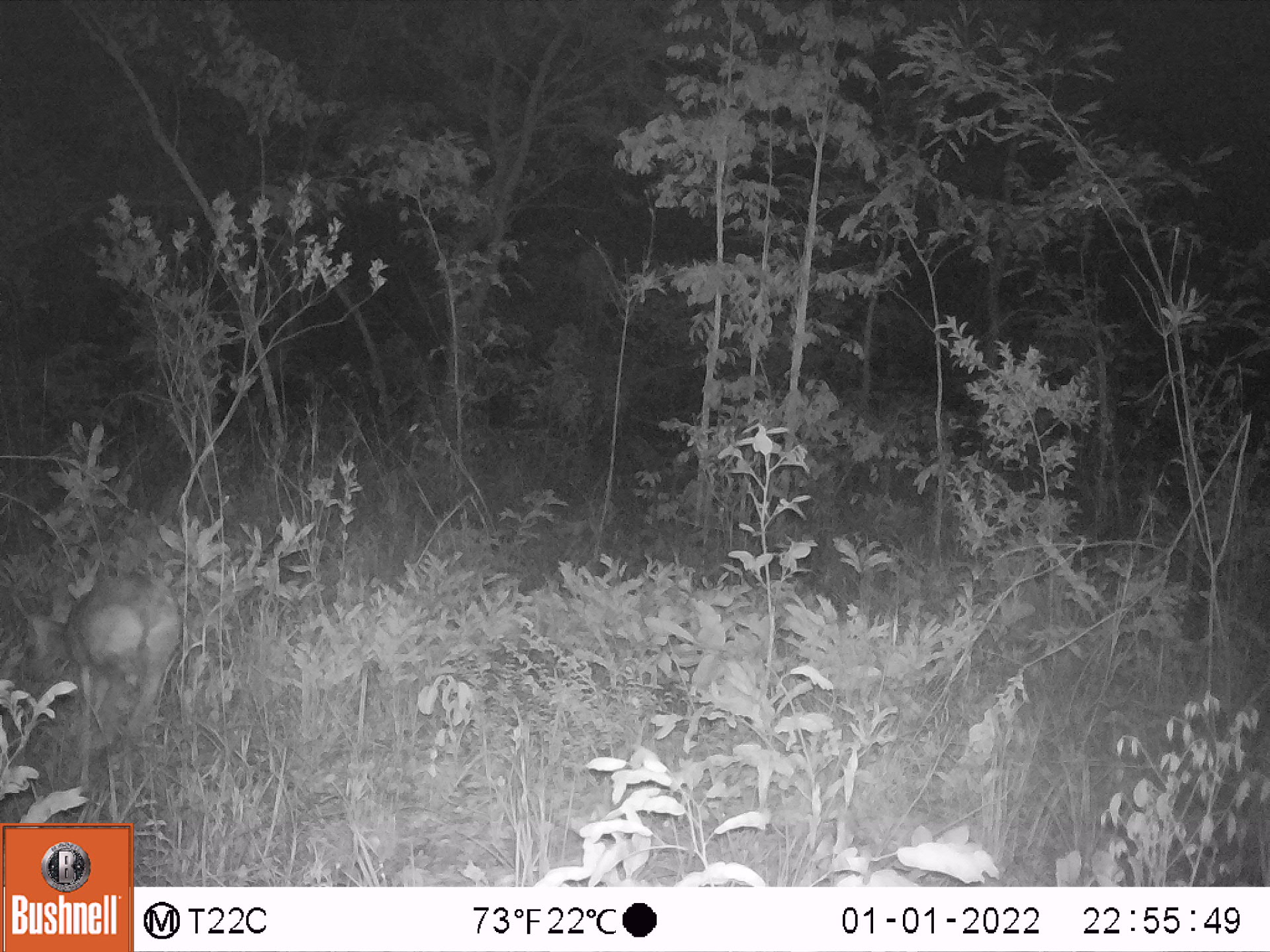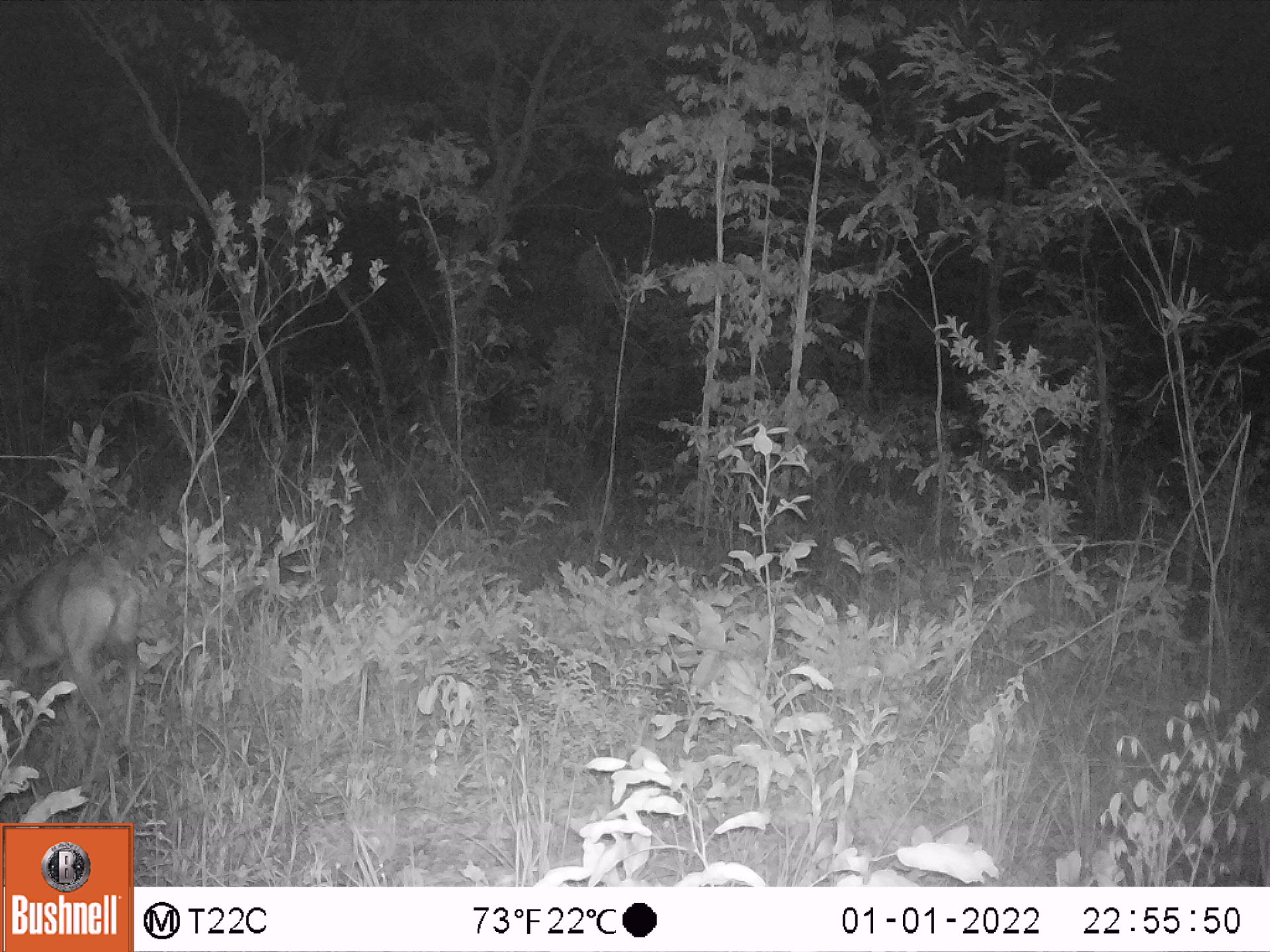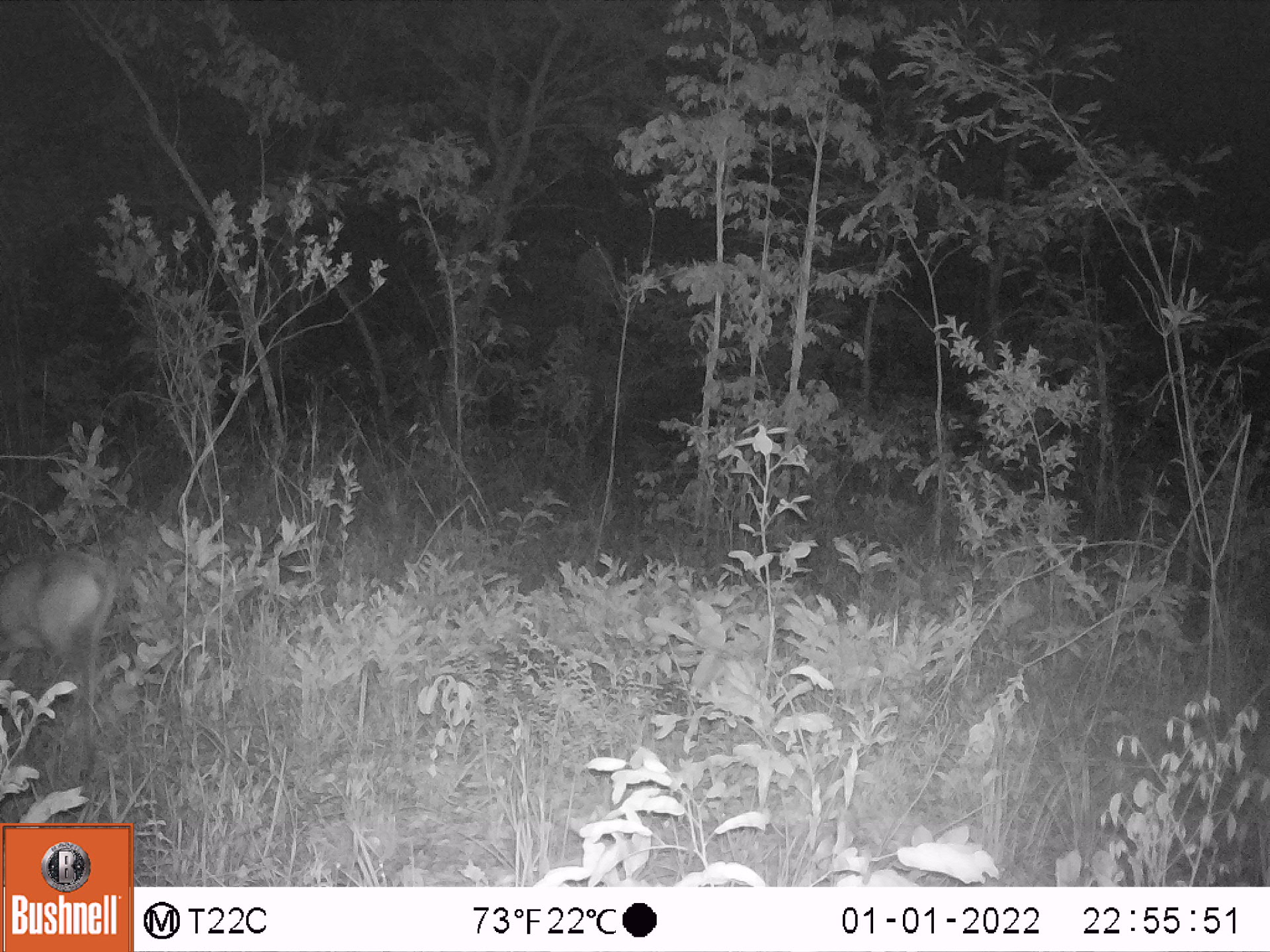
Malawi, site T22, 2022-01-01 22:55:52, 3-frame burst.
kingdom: Animalia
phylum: Chordata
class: Mammalia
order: Artiodactyla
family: Bovidae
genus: Sylvicapra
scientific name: Sylvicapra grimmia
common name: common duiker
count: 1